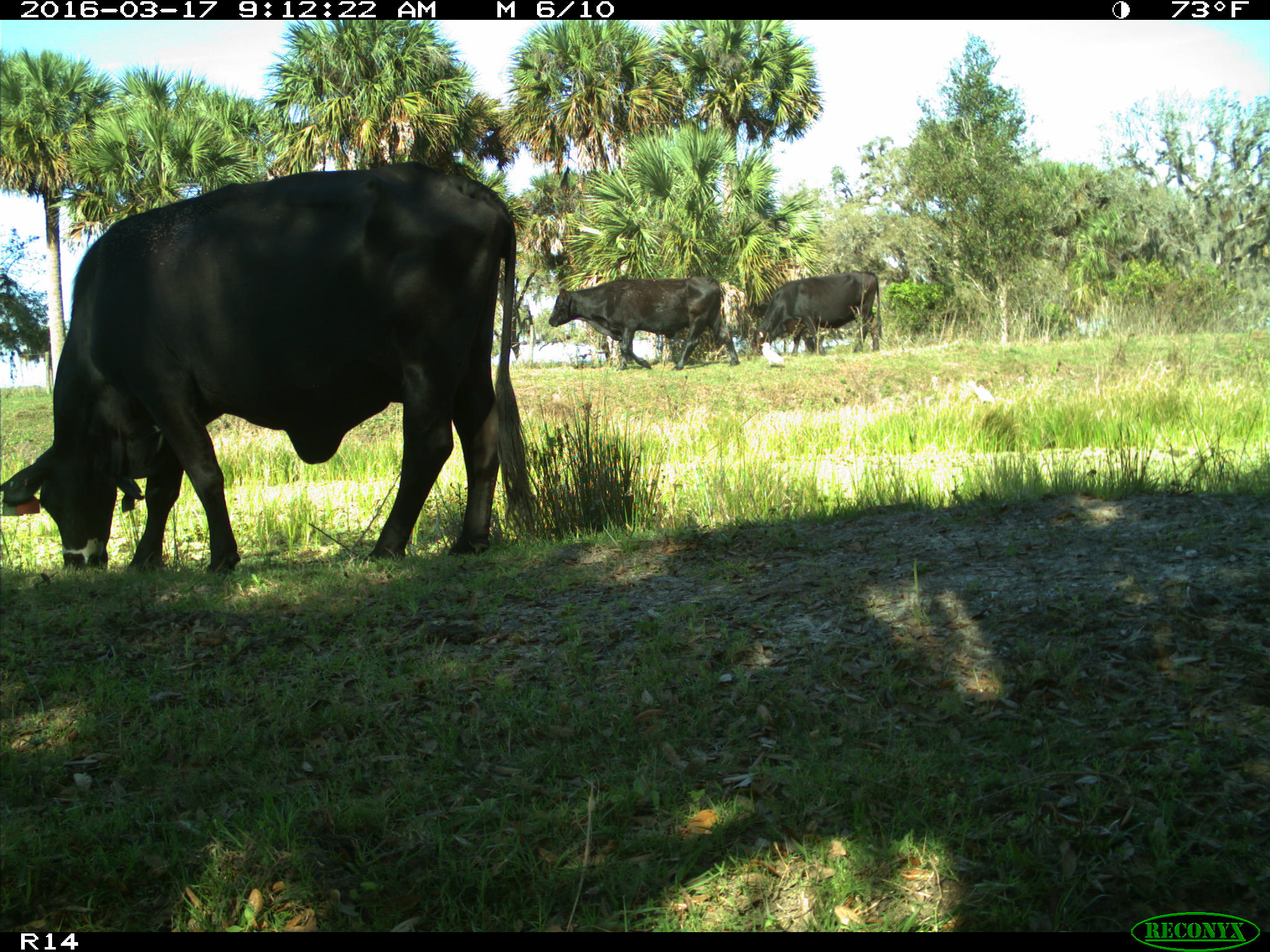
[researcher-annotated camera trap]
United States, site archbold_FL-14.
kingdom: Animalia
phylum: Chordata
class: Mammalia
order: Artiodactyla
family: Bovidae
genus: Bos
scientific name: Bos taurus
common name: domestic cow